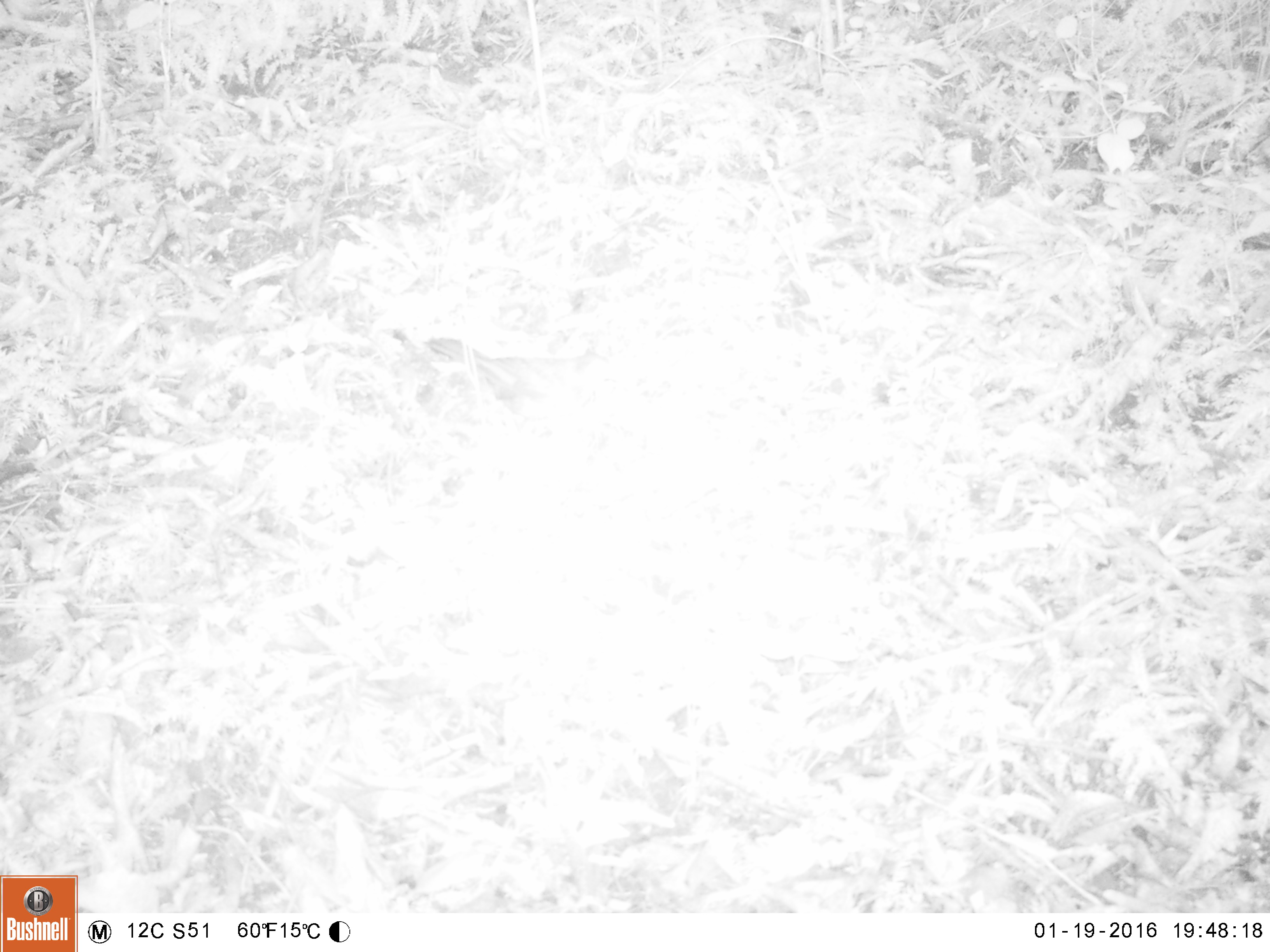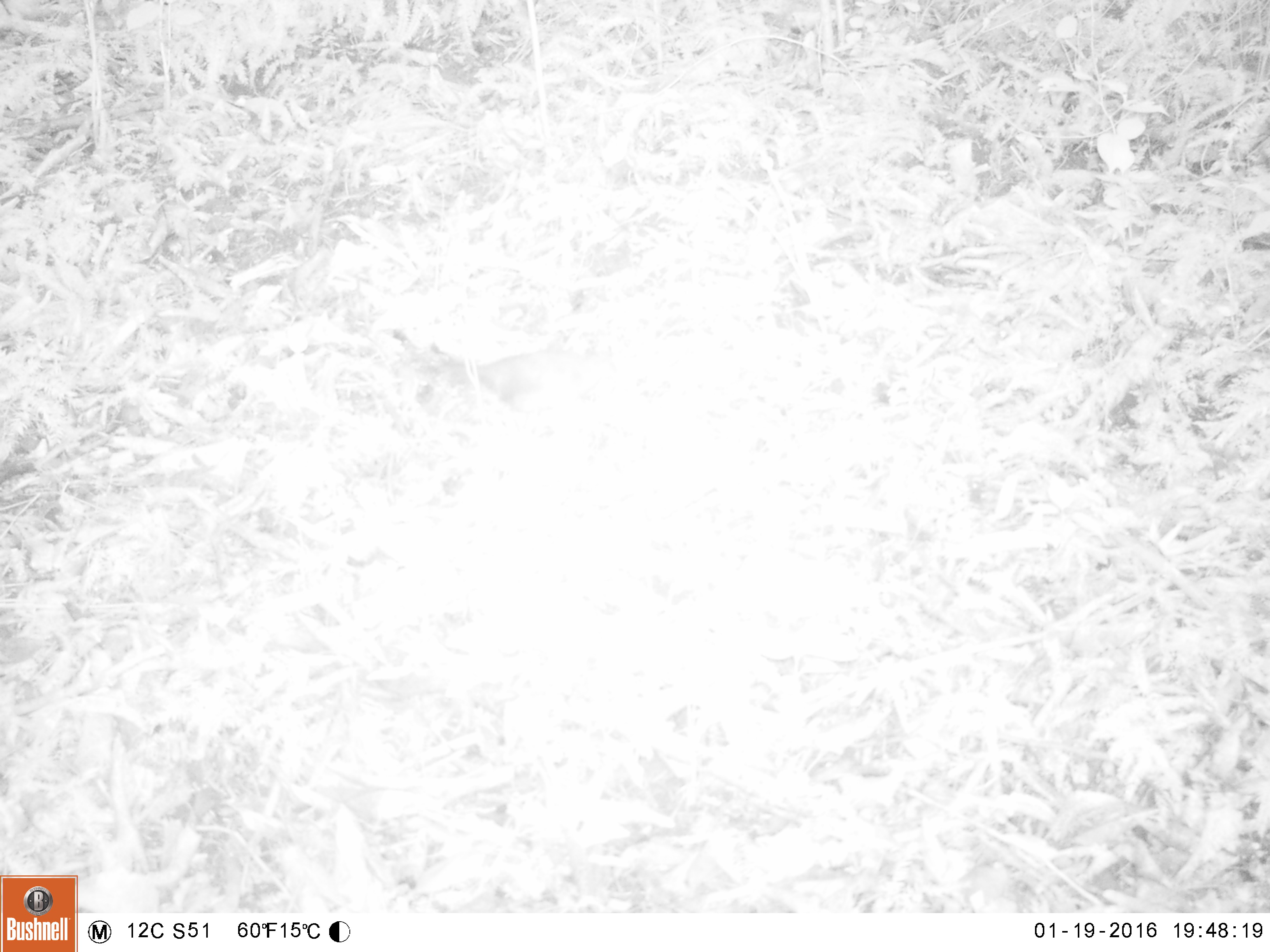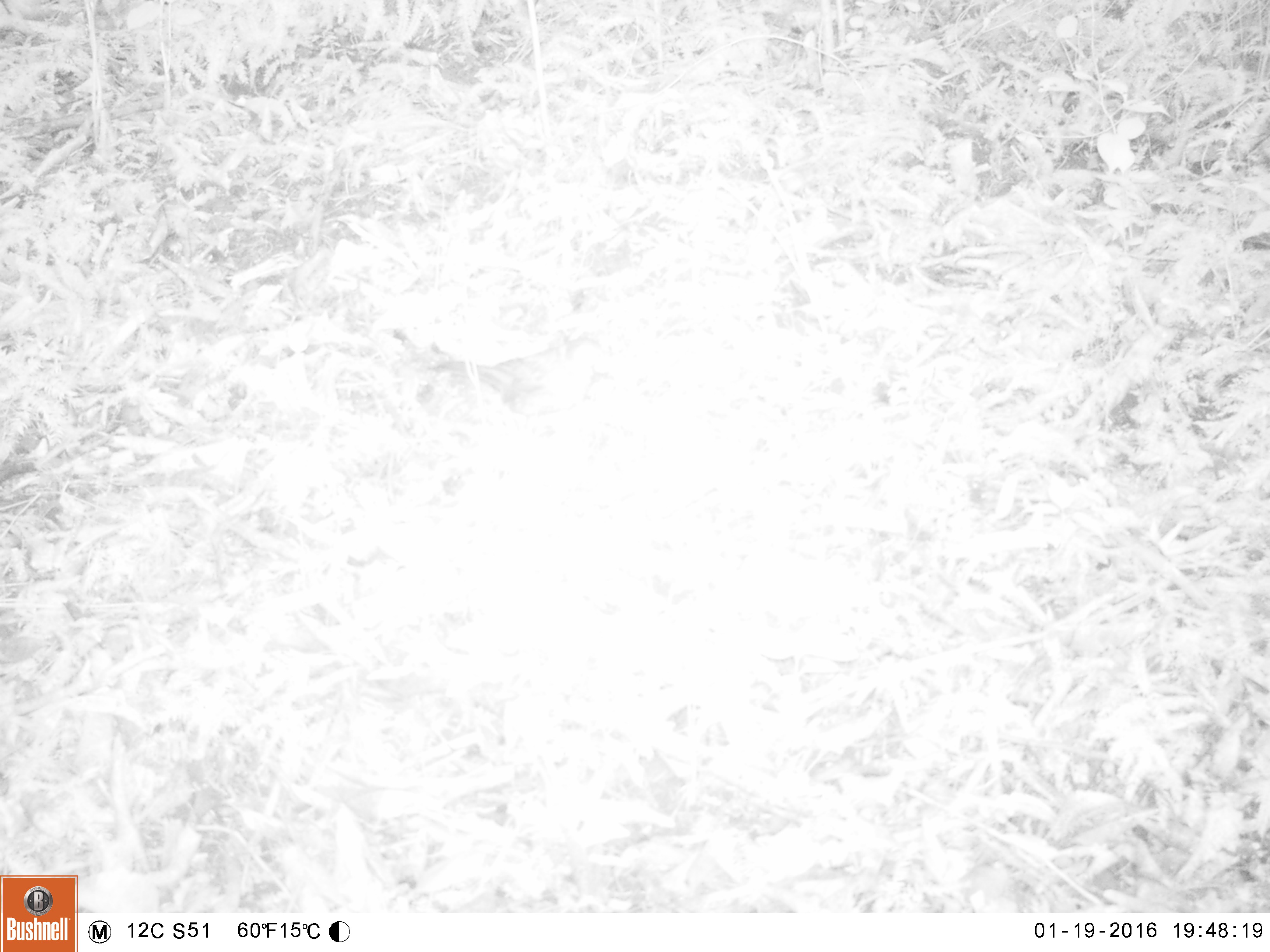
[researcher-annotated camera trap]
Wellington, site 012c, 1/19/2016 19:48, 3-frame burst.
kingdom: Animalia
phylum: Chordata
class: Aves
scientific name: Aves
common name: bird